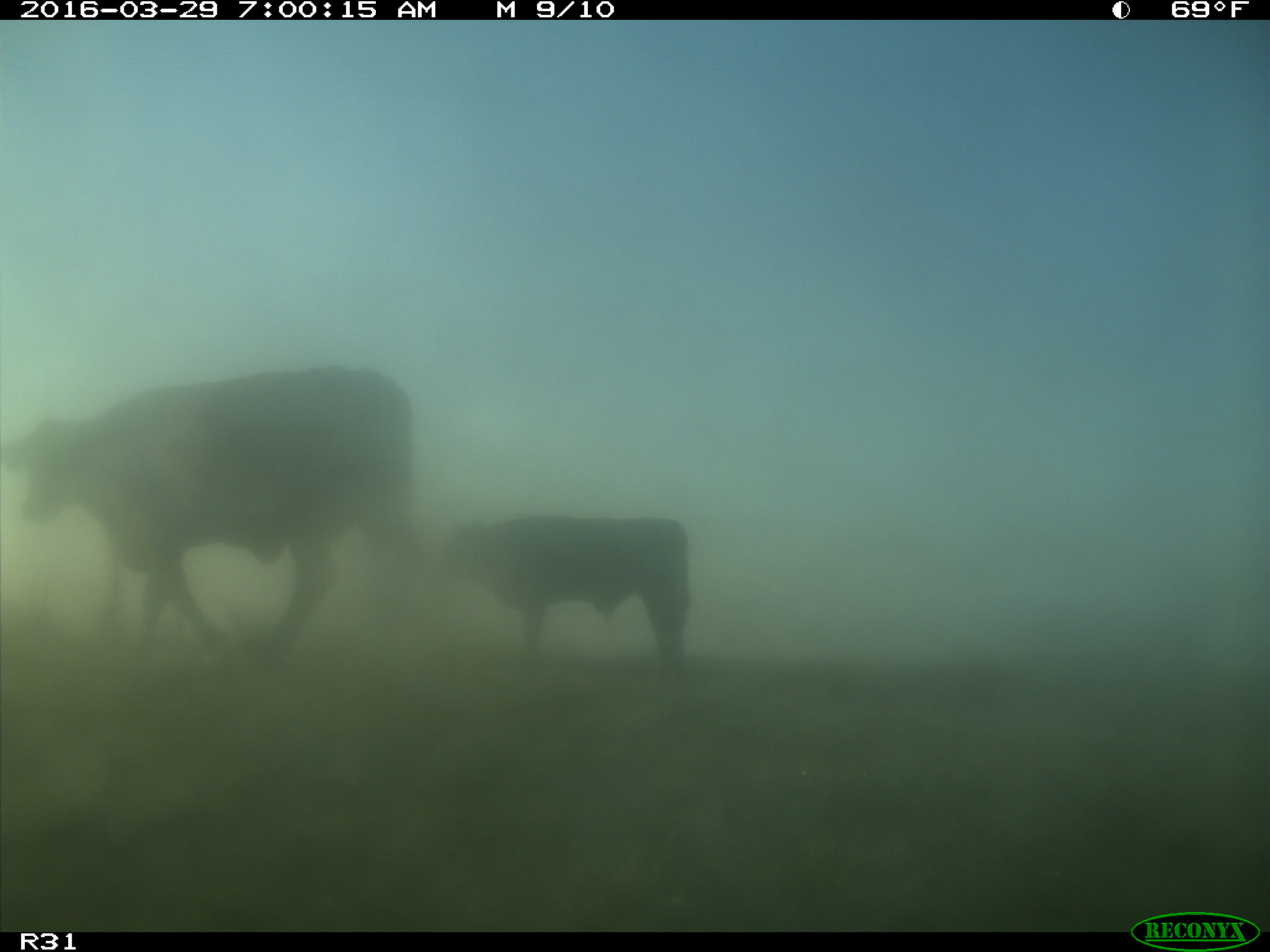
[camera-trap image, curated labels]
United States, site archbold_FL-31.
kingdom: Animalia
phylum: Chordata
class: Mammalia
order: Artiodactyla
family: Bovidae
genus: Bos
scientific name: Bos taurus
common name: domestic cow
Bos taurus (domestic cow).